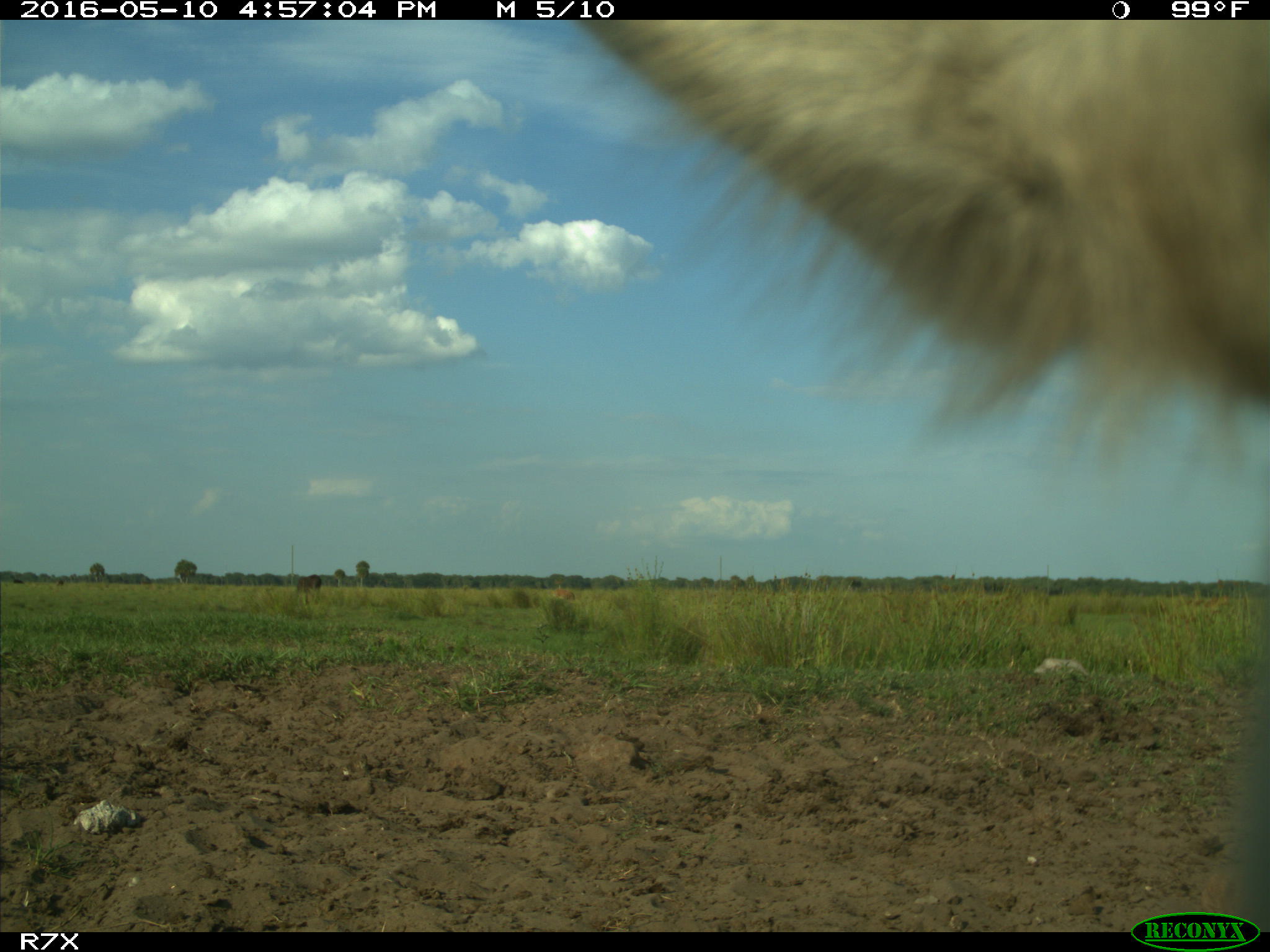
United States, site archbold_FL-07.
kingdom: Animalia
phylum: Chordata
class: Mammalia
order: Artiodactyla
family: Bovidae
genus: Bos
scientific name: Bos taurus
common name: domestic cow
Bos taurus (domestic cow).